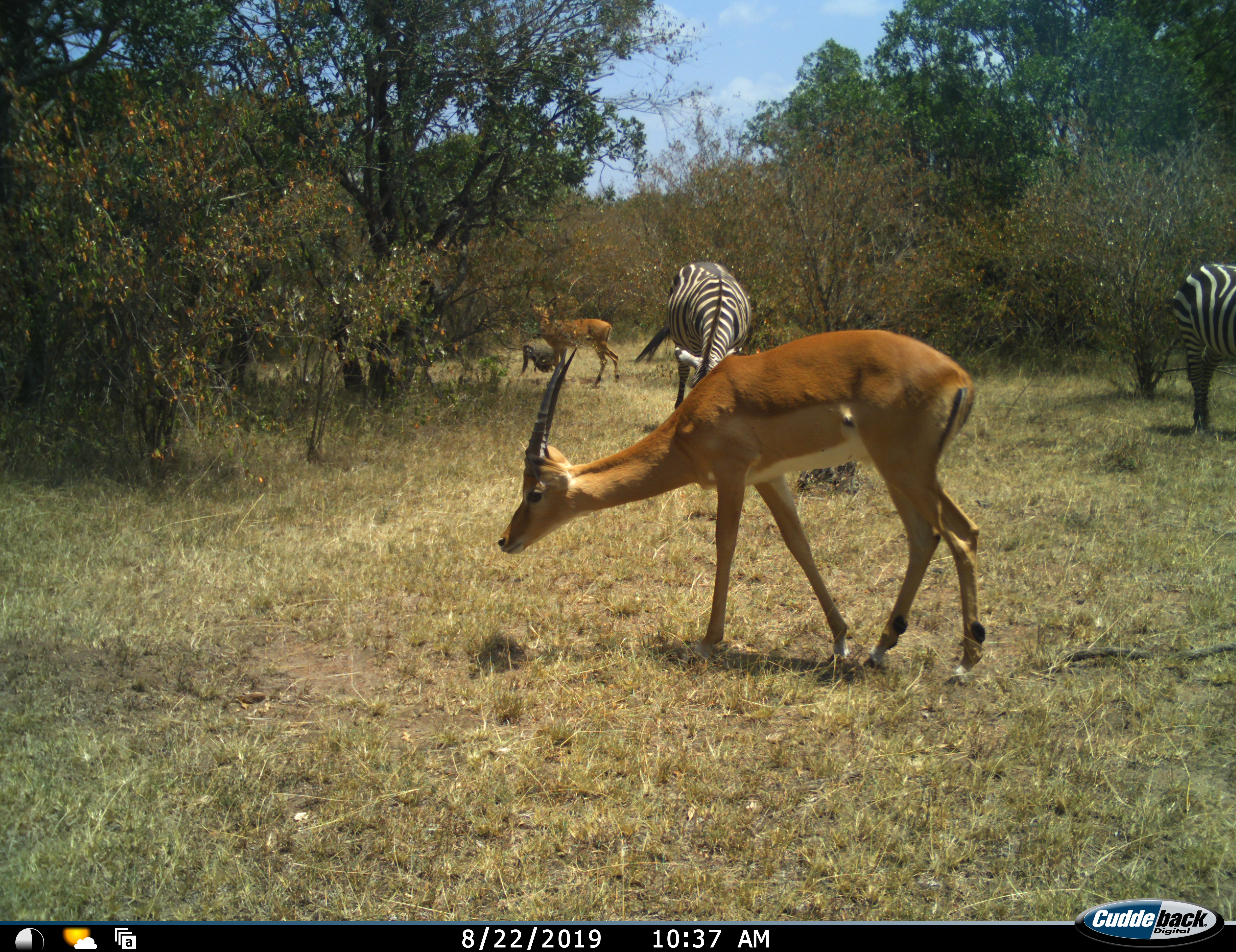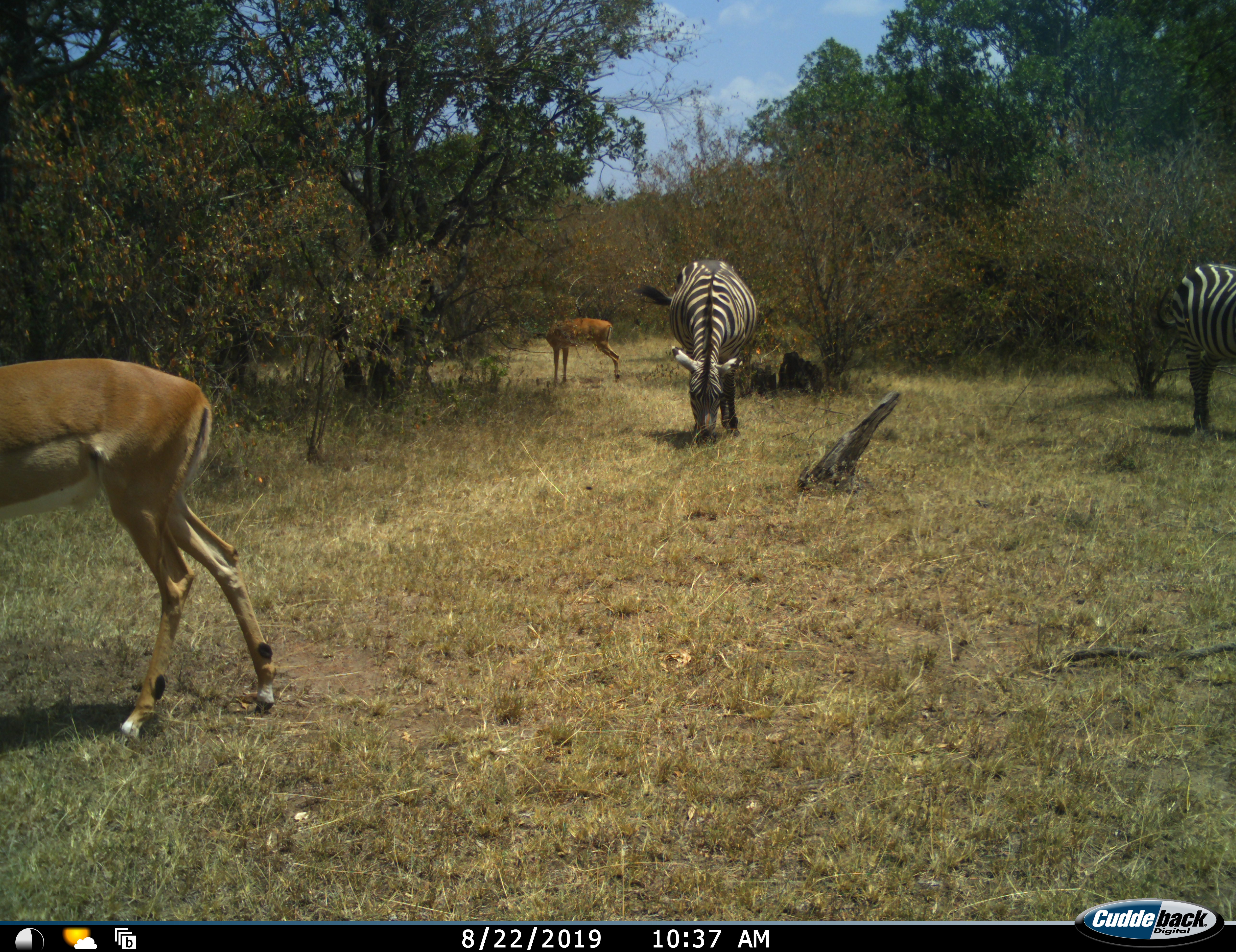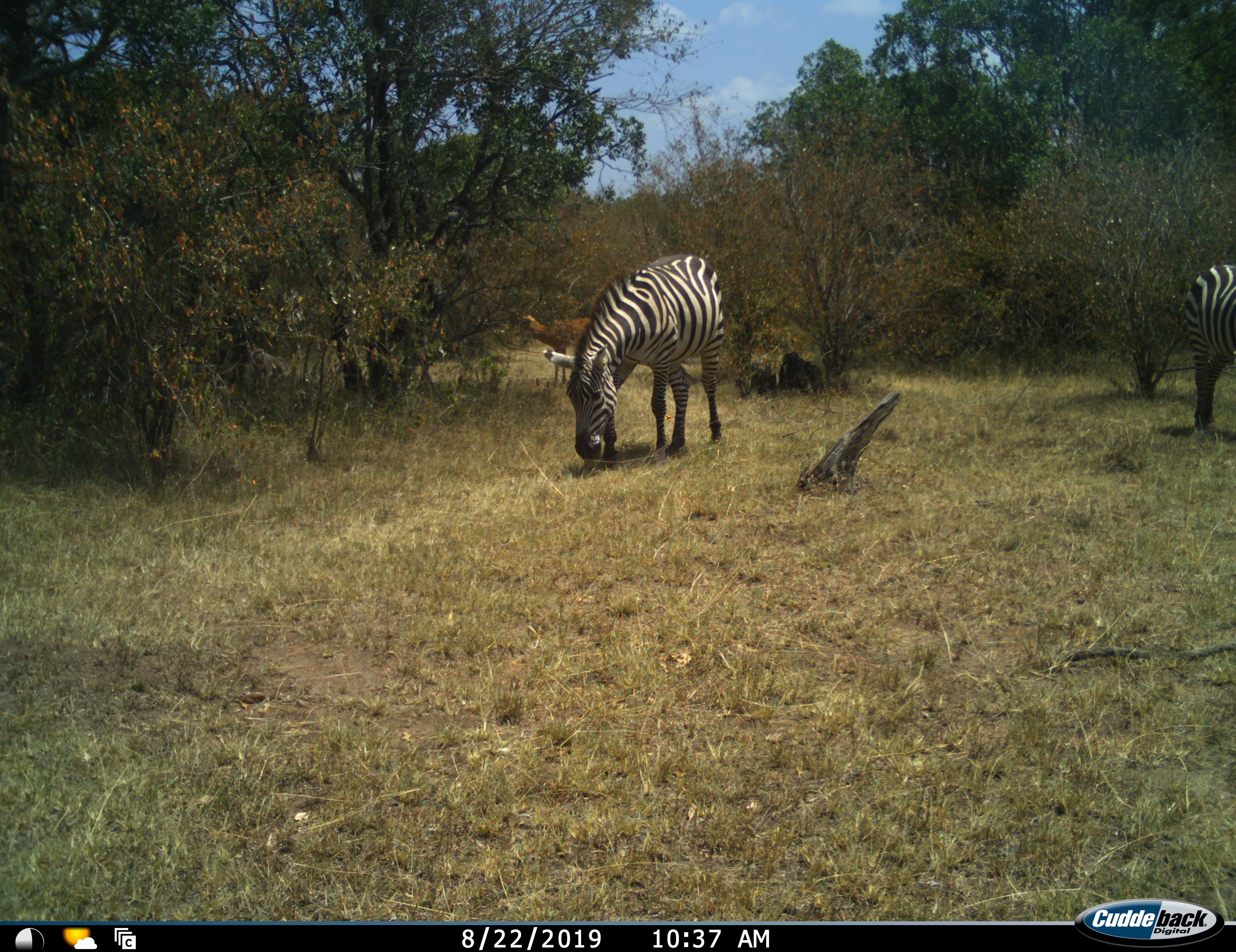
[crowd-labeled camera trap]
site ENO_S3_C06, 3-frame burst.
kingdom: Animalia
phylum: Chordata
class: Mammalia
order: Primates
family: Cercopithecidae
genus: Papio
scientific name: Papio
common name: baboon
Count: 1.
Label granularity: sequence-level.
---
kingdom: Animalia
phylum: Chordata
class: Mammalia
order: Artiodactyla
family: Bovidae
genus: Aepyceros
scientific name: Aepyceros melampus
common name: impala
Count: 2.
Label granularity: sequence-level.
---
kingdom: Animalia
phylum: Chordata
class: Mammalia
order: Perissodactyla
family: Equidae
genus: Equus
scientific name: Equus quagga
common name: plains zebra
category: zebraplains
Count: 2.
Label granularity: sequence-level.